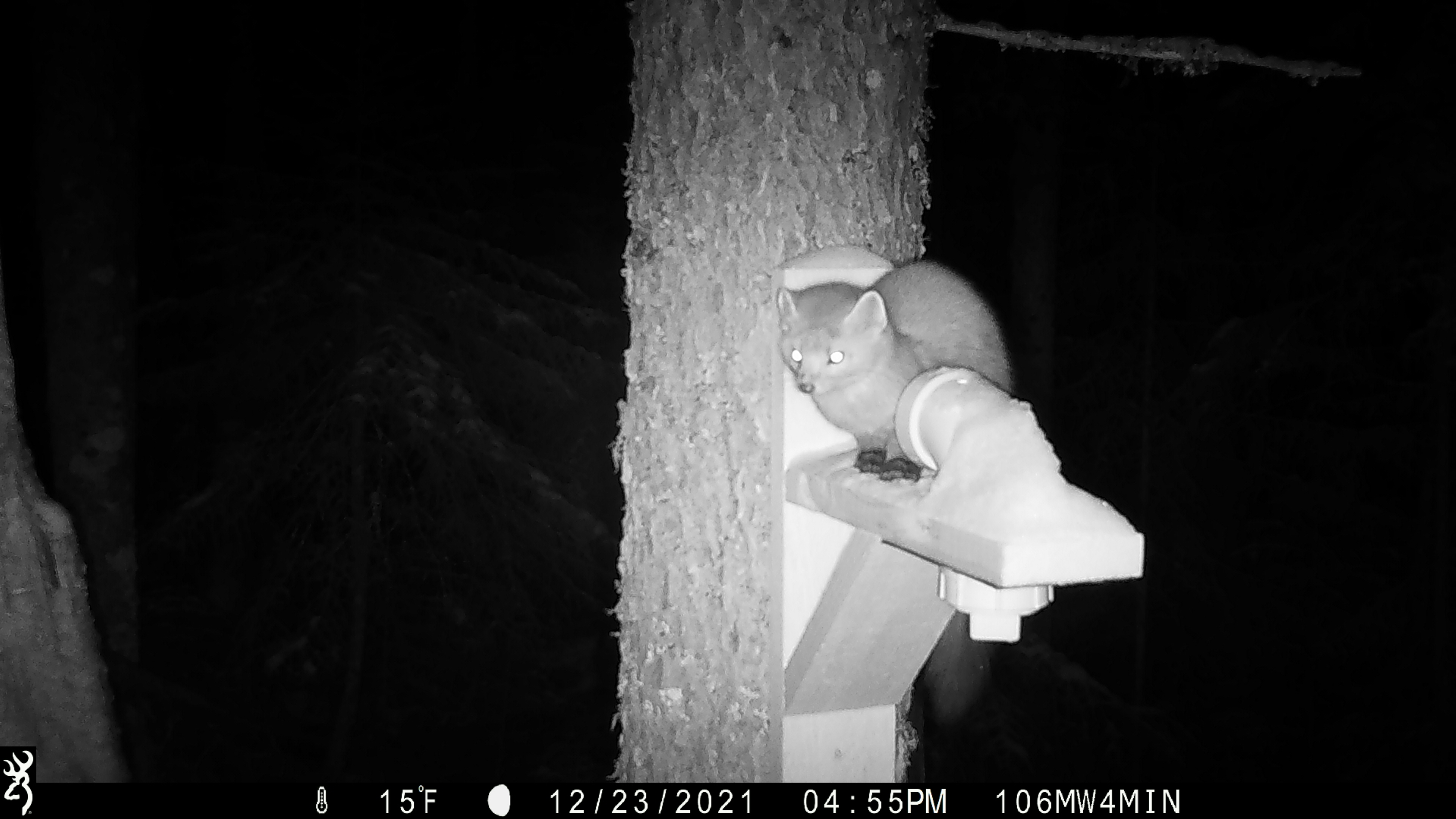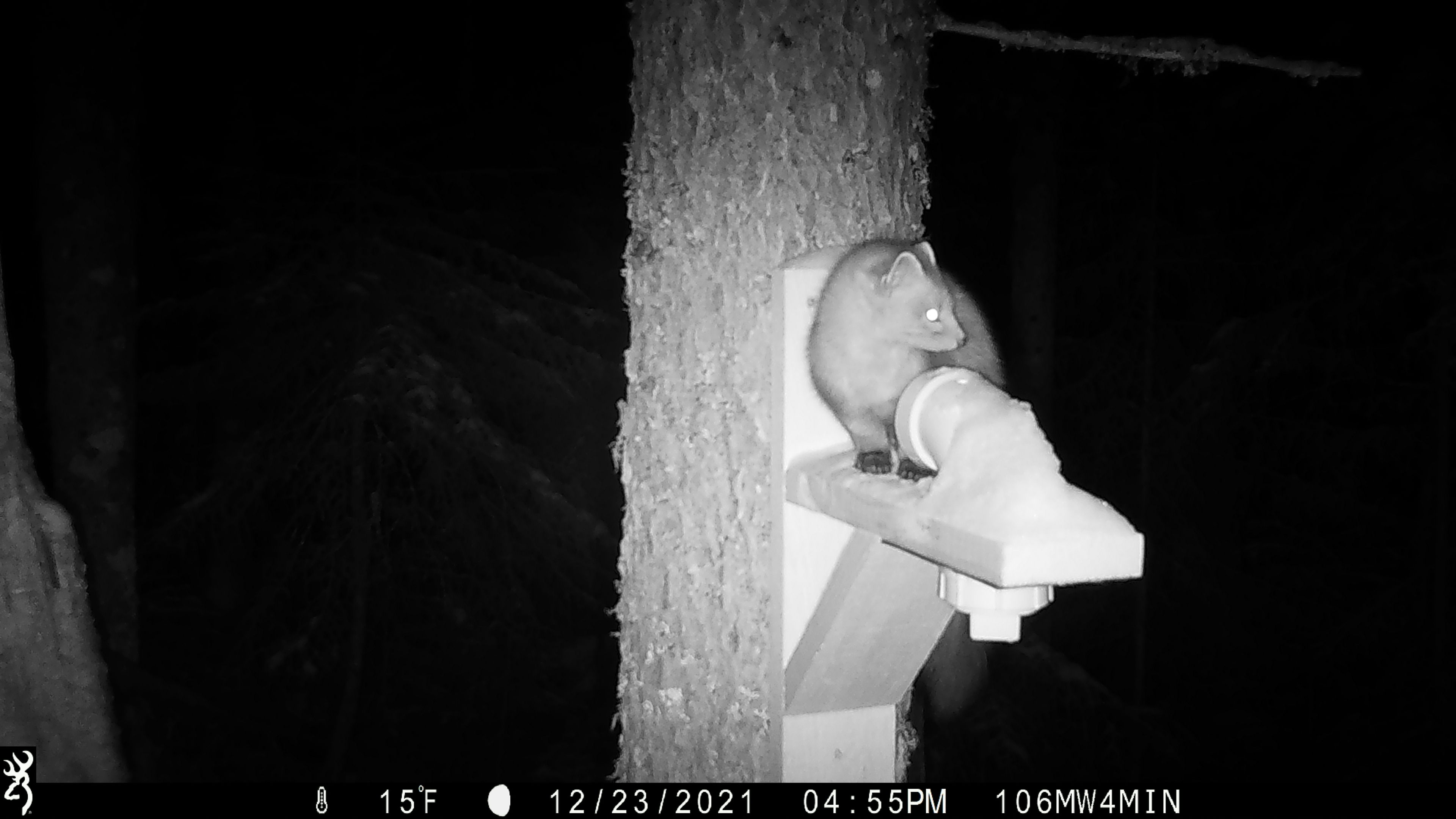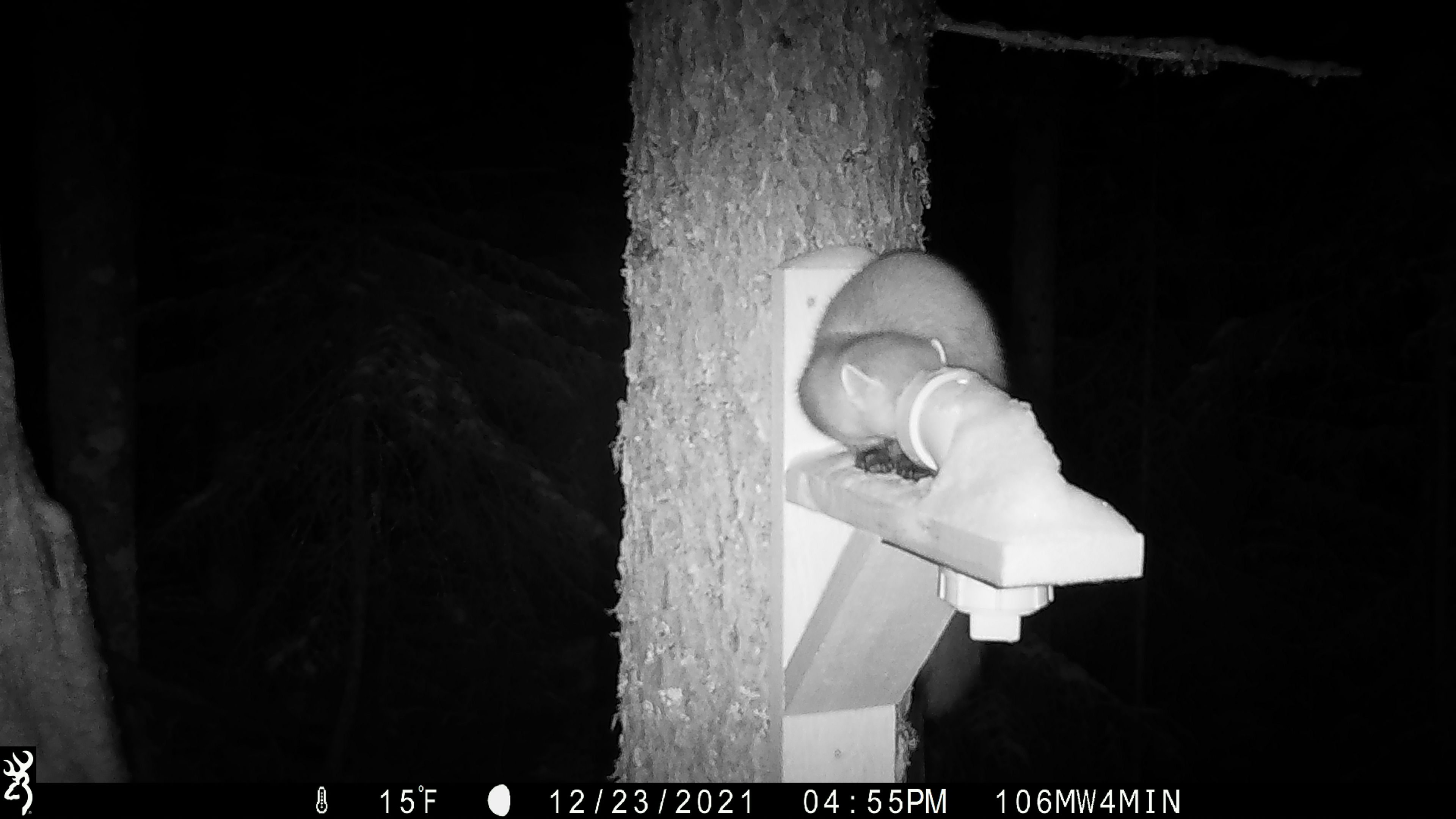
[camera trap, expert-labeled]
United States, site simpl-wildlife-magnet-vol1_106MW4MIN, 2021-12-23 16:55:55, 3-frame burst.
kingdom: Animalia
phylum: Chordata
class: Mammalia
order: Carnivora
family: Mustelidae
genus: Martes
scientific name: Martes americana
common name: american marten